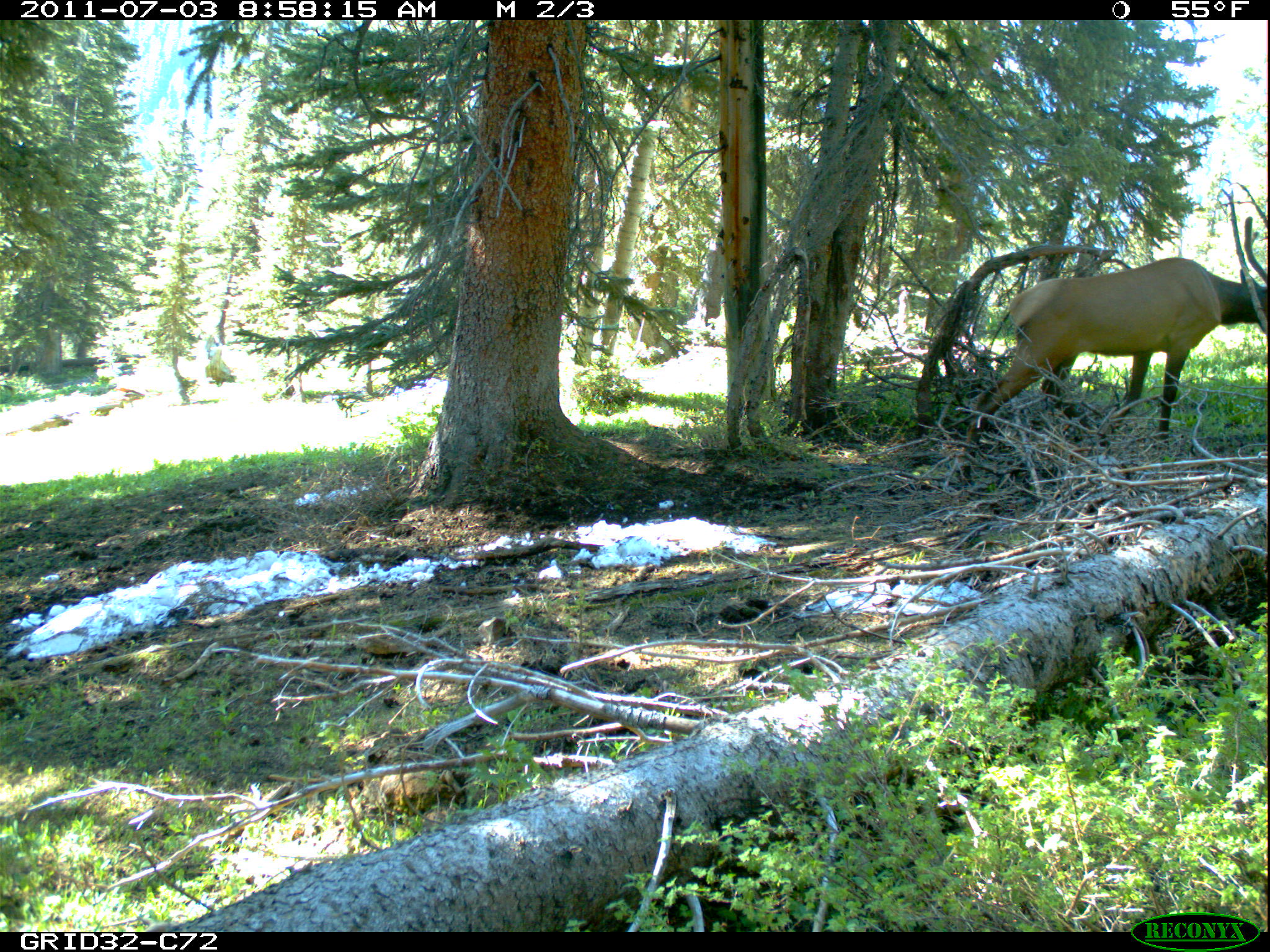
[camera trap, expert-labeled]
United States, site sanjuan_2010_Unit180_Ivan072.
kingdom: Animalia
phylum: Chordata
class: Mammalia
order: Artiodactyla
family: Cervidae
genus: Cervus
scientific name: Cervus elaphus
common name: red deer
Cervus elaphus (red deer).